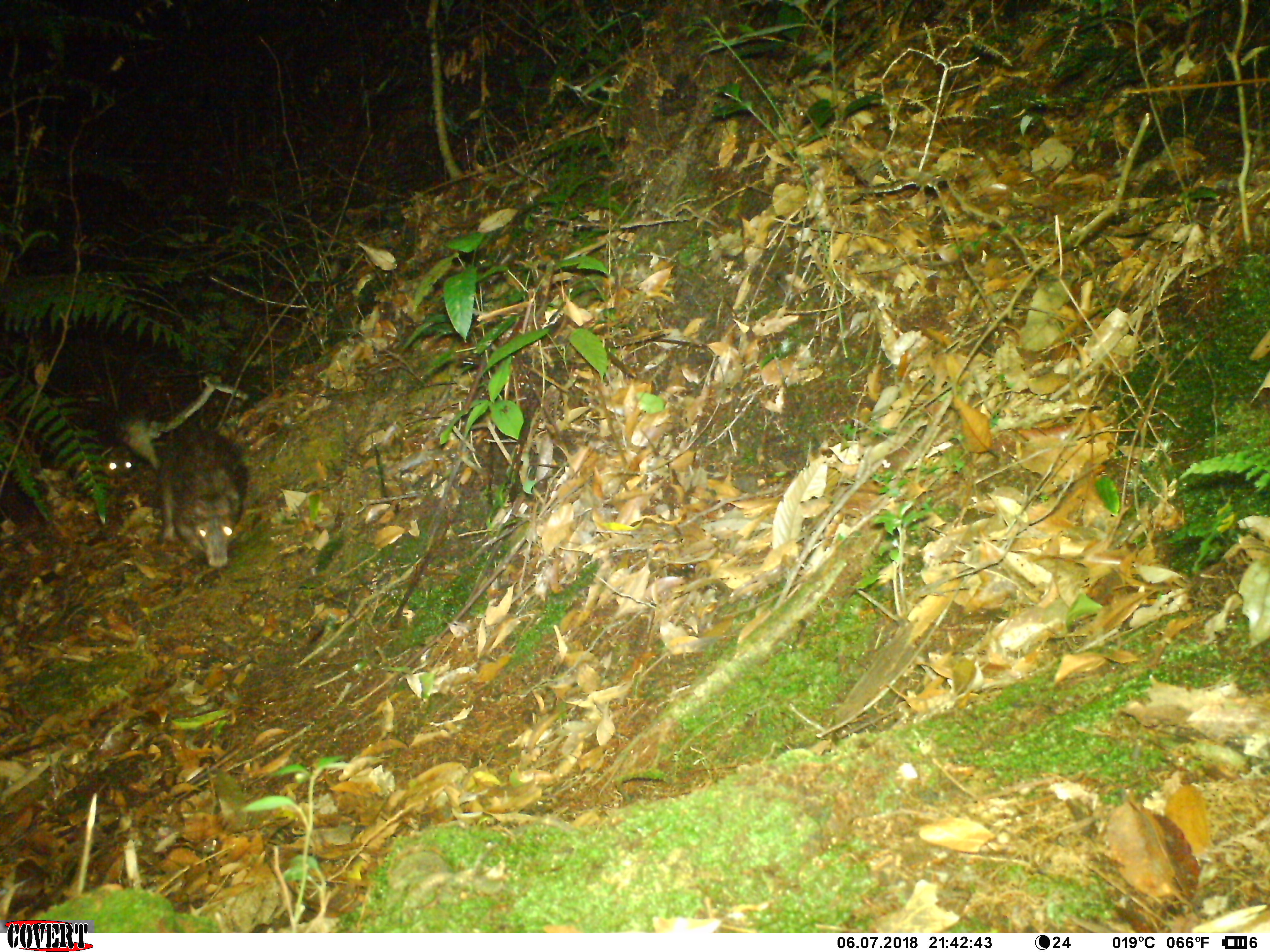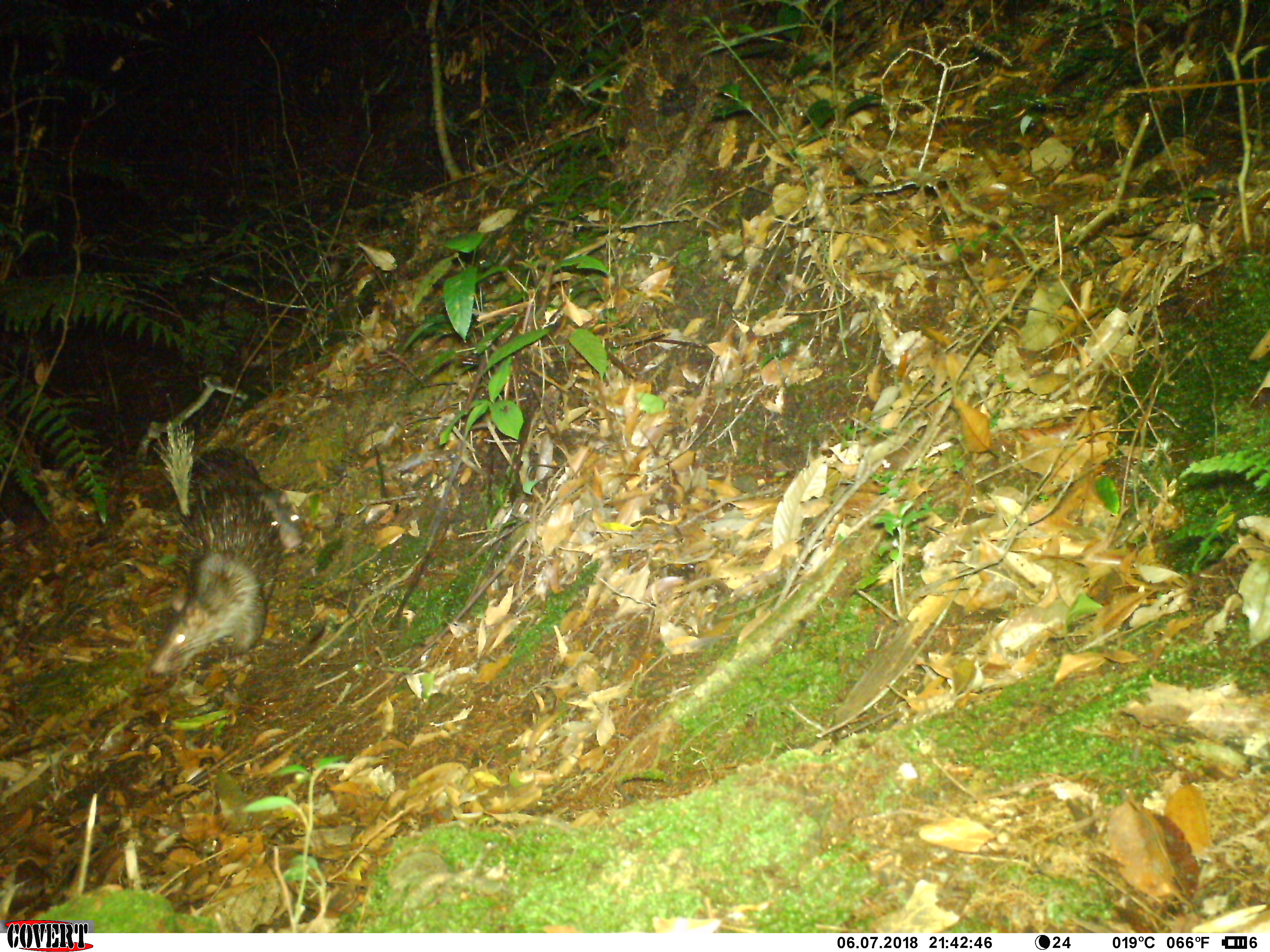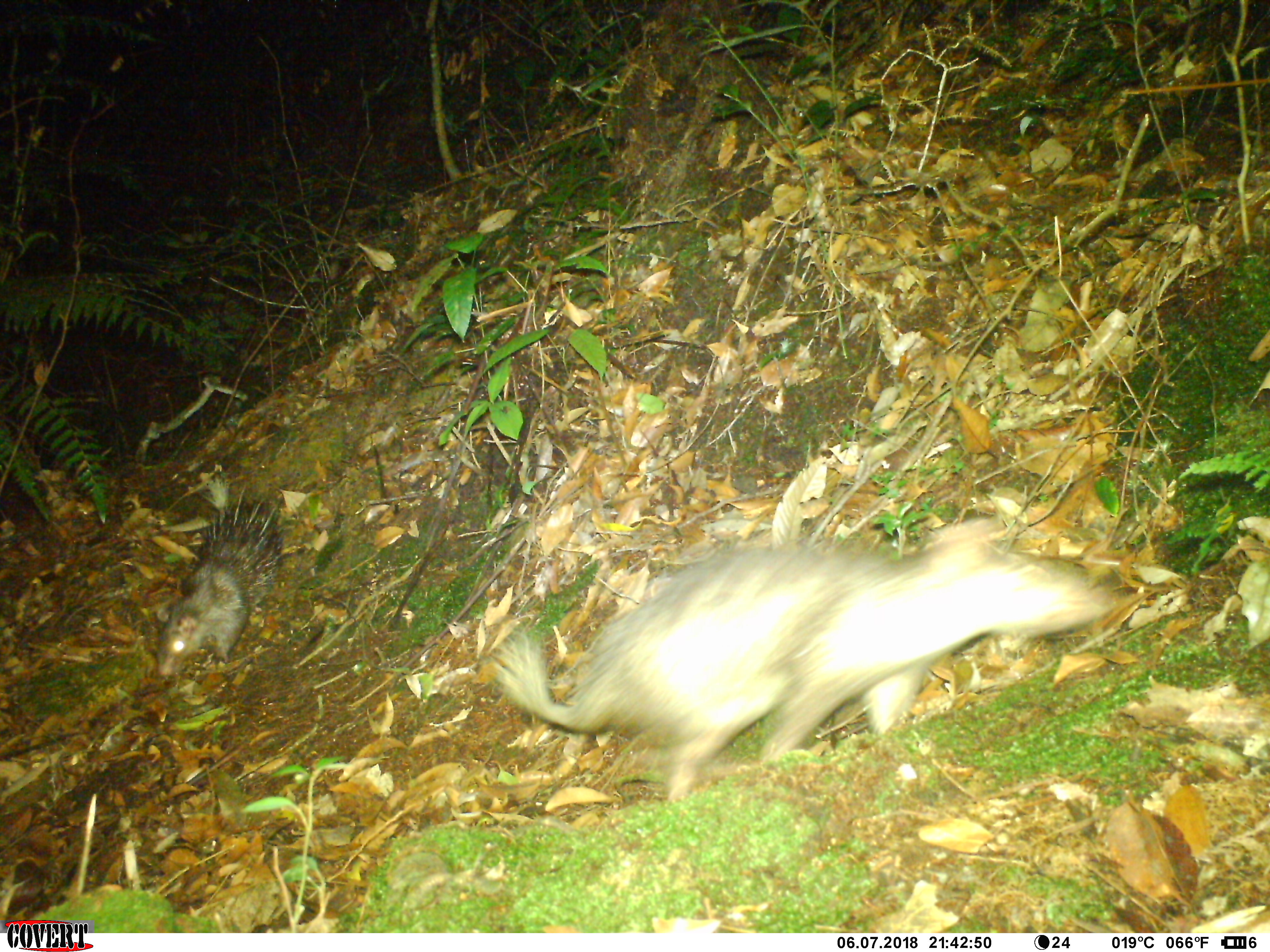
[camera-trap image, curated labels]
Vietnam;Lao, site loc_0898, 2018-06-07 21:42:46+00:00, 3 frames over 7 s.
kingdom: Animalia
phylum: Chordata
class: Mammalia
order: Rodentia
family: Hystricidae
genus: Atherurus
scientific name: Atherurus macrourus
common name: asiatic brush-tailed porcupine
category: asiatic brush tailed porcupine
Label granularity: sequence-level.